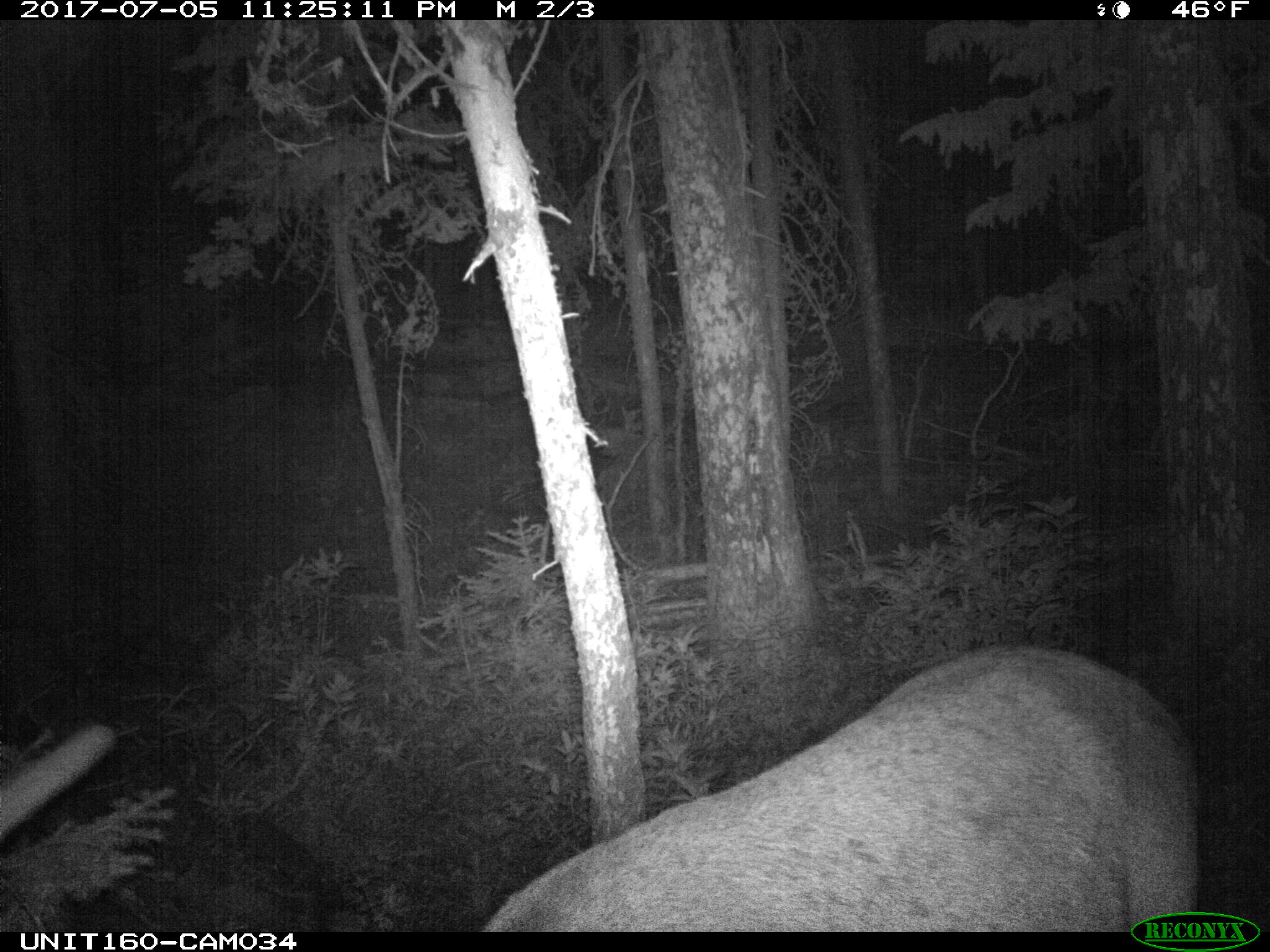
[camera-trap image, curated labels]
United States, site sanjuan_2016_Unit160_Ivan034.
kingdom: Animalia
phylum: Chordata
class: Mammalia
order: Artiodactyla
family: Cervidae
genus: Cervus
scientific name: Cervus elaphus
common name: red deer